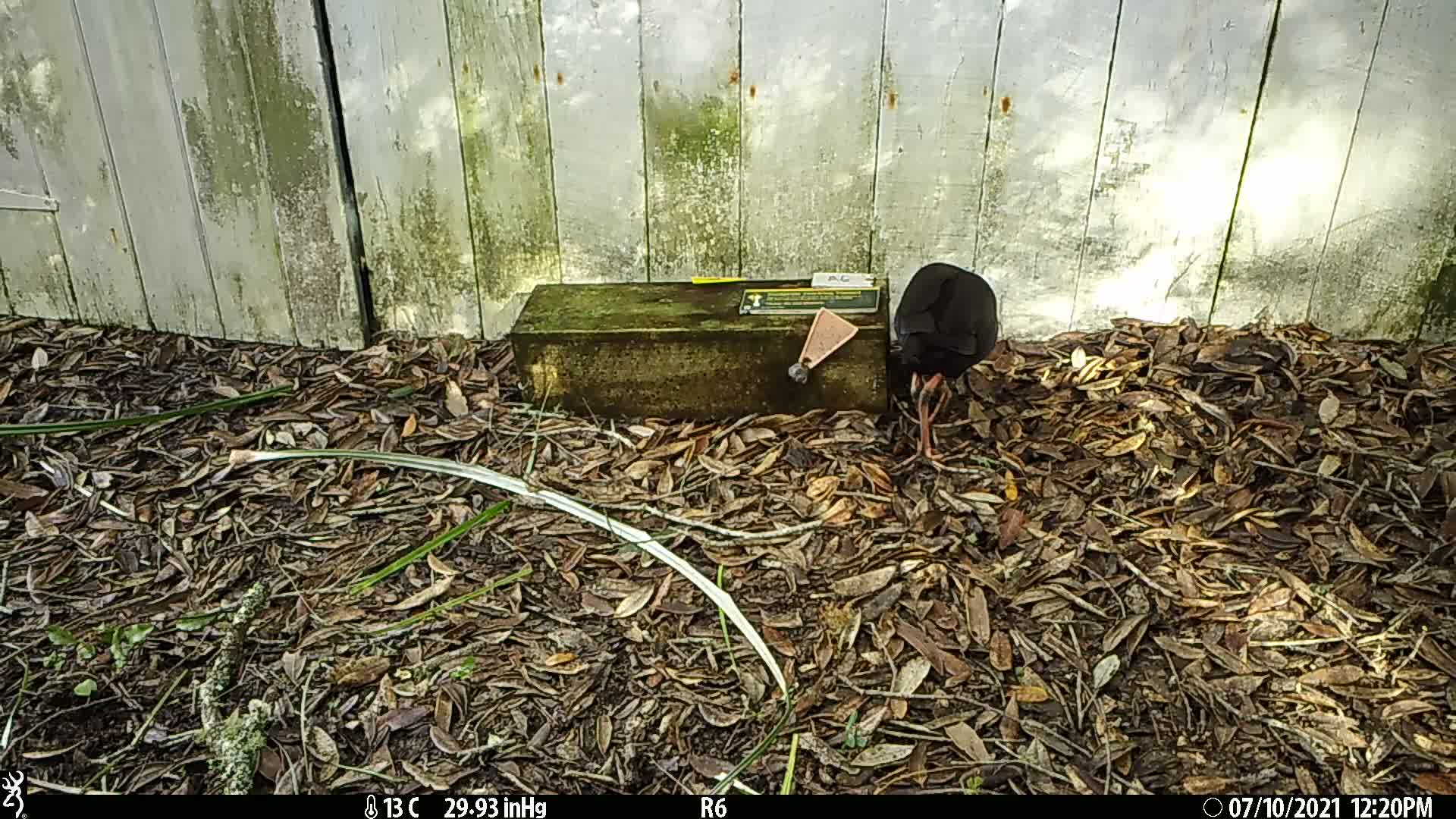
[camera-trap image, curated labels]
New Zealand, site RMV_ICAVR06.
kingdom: Animalia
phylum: Chordata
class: Aves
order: Gruiformes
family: Rallidae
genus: Porphyrio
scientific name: Porphyrio melanotus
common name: australasian swamphen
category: pukeko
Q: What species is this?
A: Pukeko (australasian swamphen) (Porphyrio melanotus).